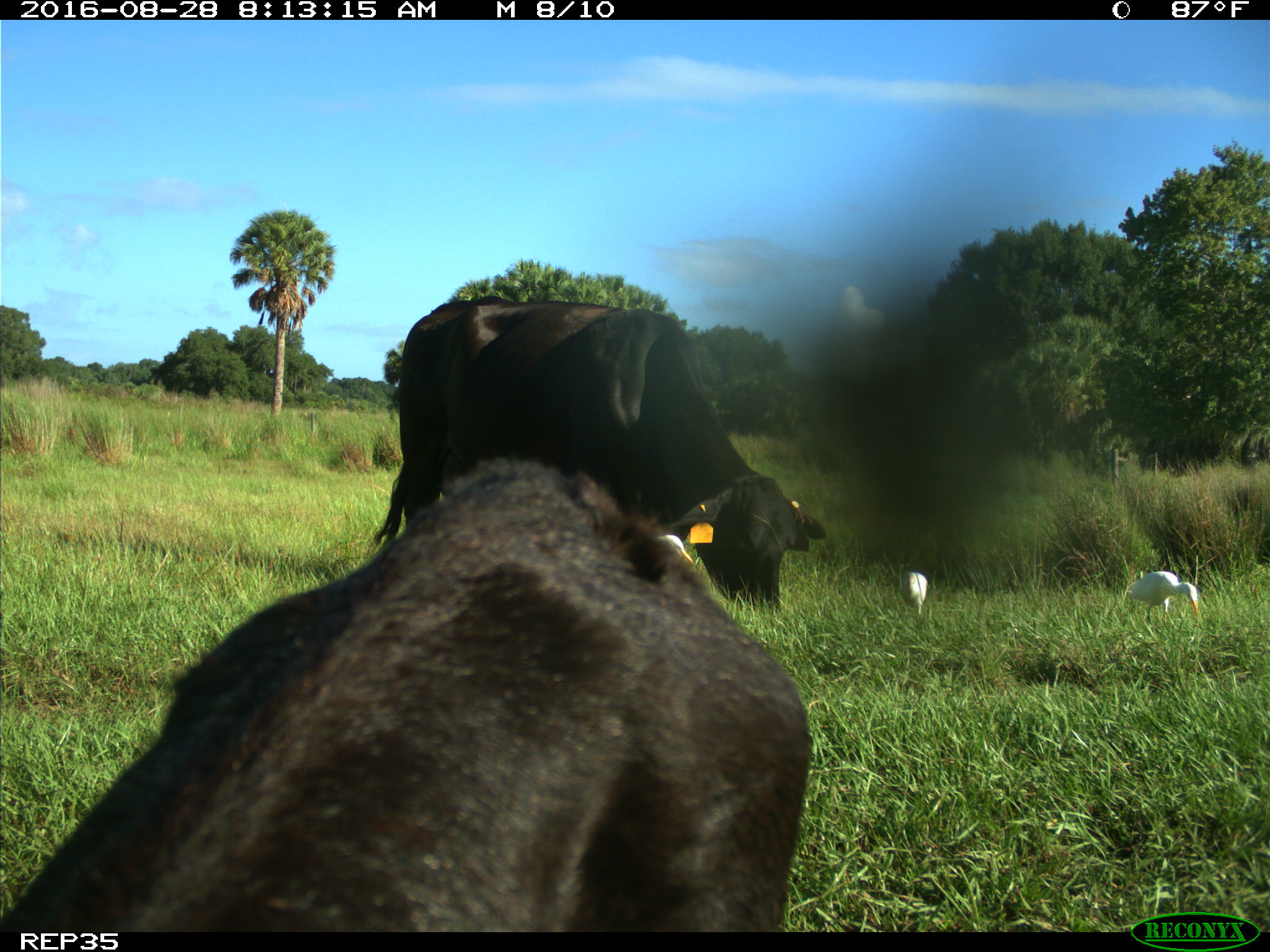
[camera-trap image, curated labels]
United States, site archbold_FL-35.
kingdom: Animalia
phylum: Chordata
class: Mammalia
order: Artiodactyla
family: Bovidae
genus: Bos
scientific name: Bos taurus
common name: domestic cow